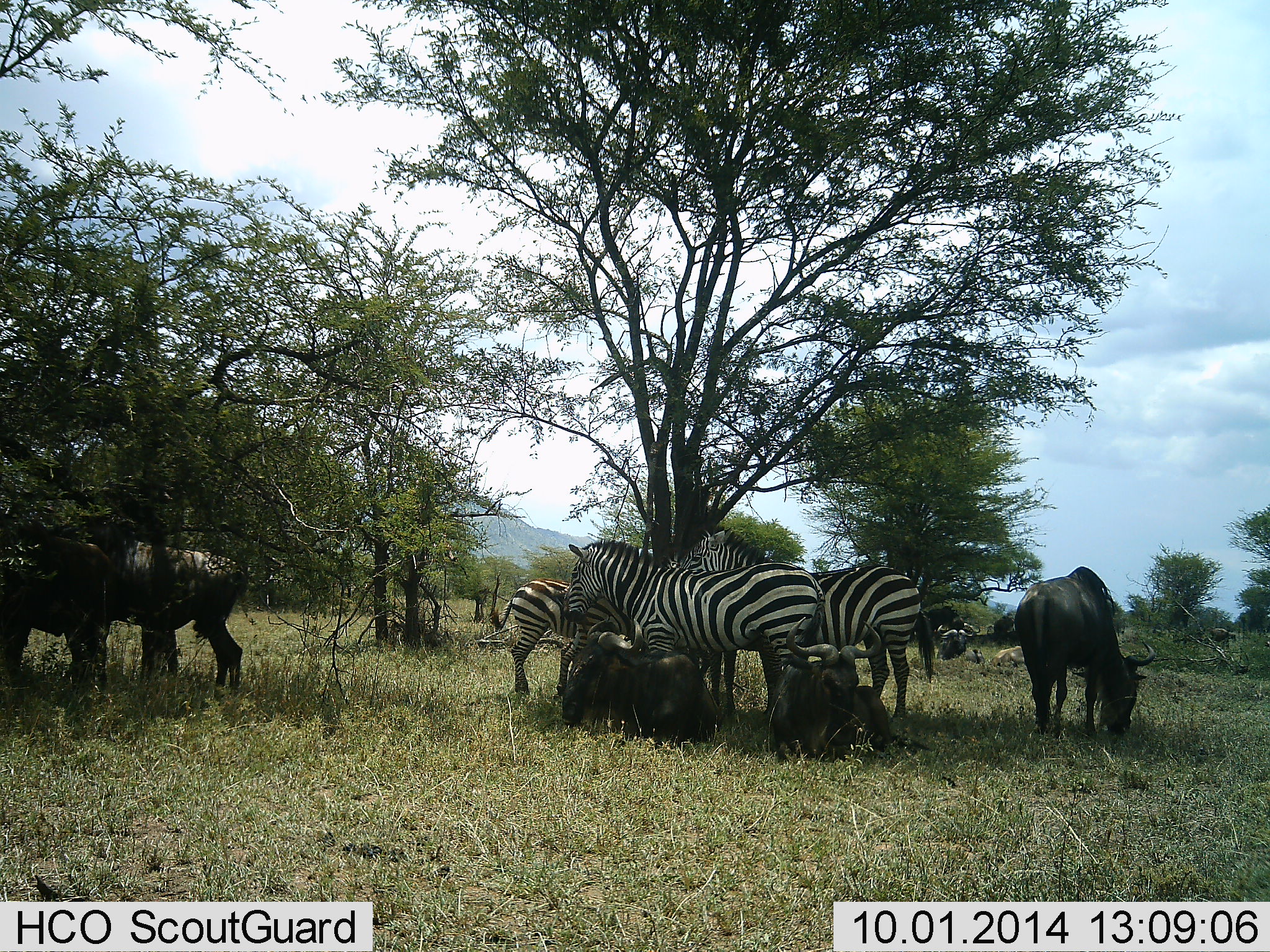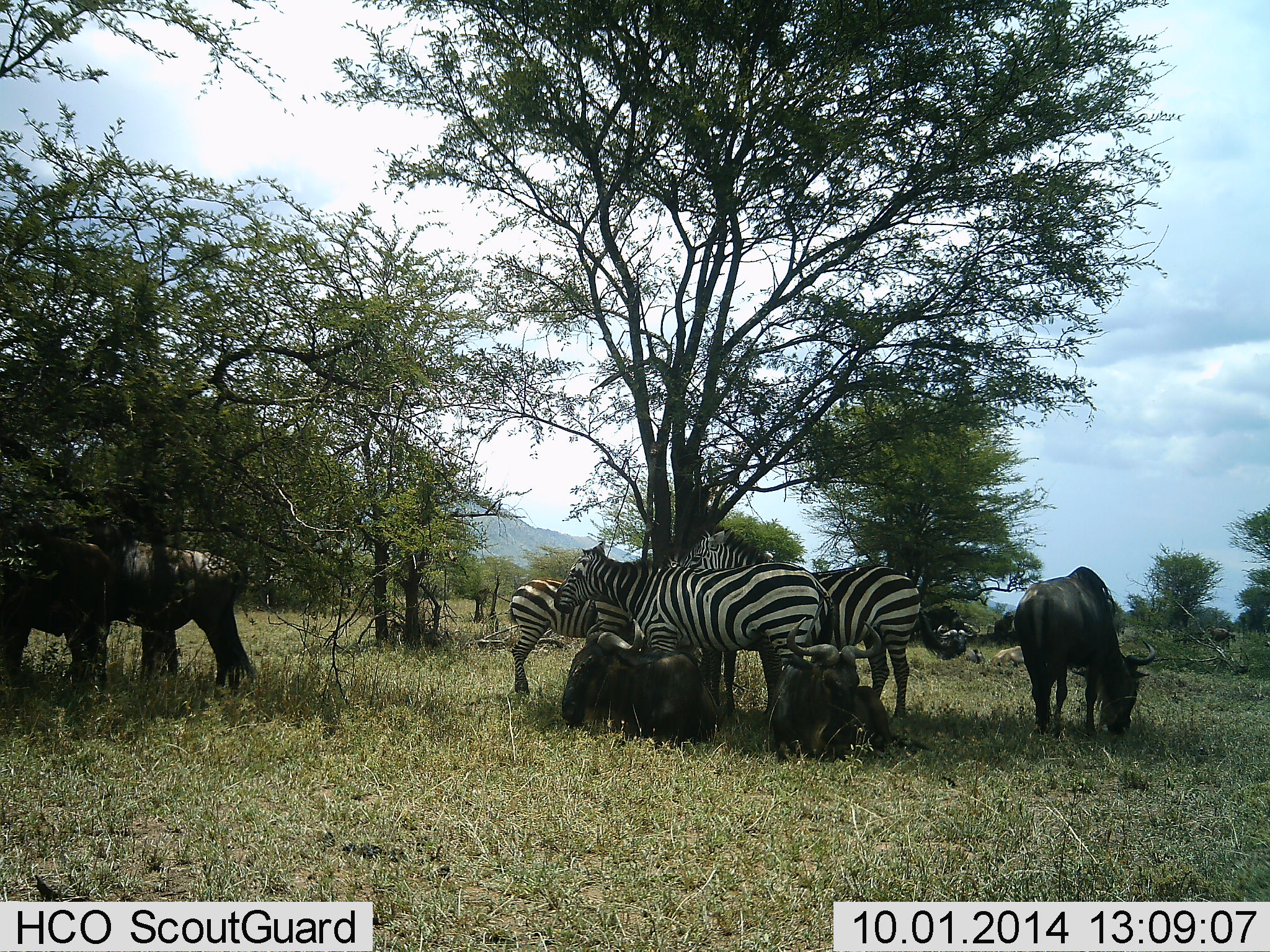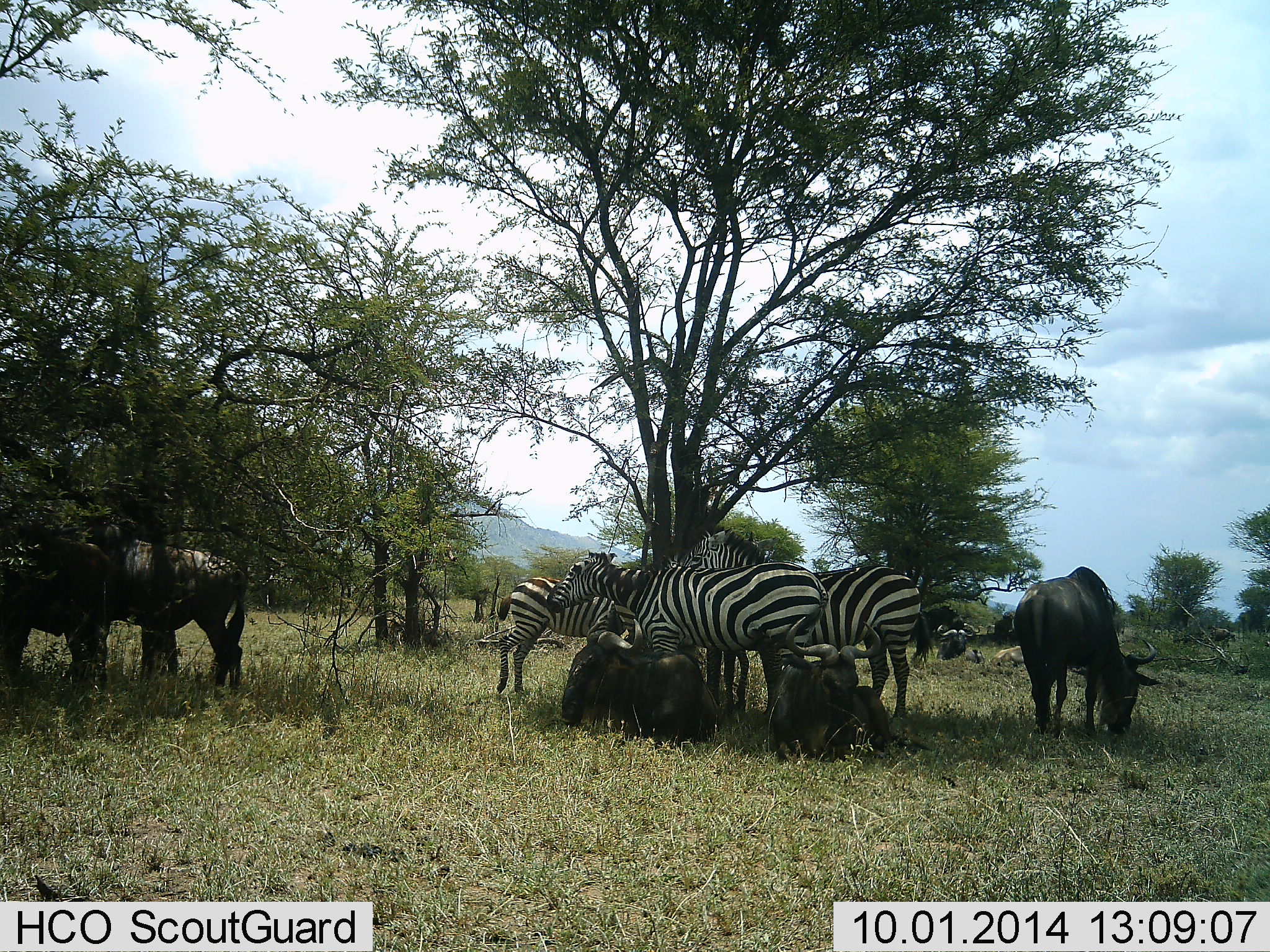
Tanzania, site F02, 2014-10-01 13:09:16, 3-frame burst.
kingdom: Animalia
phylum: Chordata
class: Mammalia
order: Artiodactyla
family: Bovidae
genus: Connochaetes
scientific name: Connochaetes taurinus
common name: blue wildebeest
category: wildebeest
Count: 5.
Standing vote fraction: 70%.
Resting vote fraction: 90%.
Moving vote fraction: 0%.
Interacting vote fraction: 10%.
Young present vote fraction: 0%.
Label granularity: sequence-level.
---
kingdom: Animalia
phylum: Chordata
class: Mammalia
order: Perissodactyla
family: Equidae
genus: Equus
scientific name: Equus quagga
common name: plains zebra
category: zebra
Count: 4.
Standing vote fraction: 90%.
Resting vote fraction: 10%.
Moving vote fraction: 0%.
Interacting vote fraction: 10%.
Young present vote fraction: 0%.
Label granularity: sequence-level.